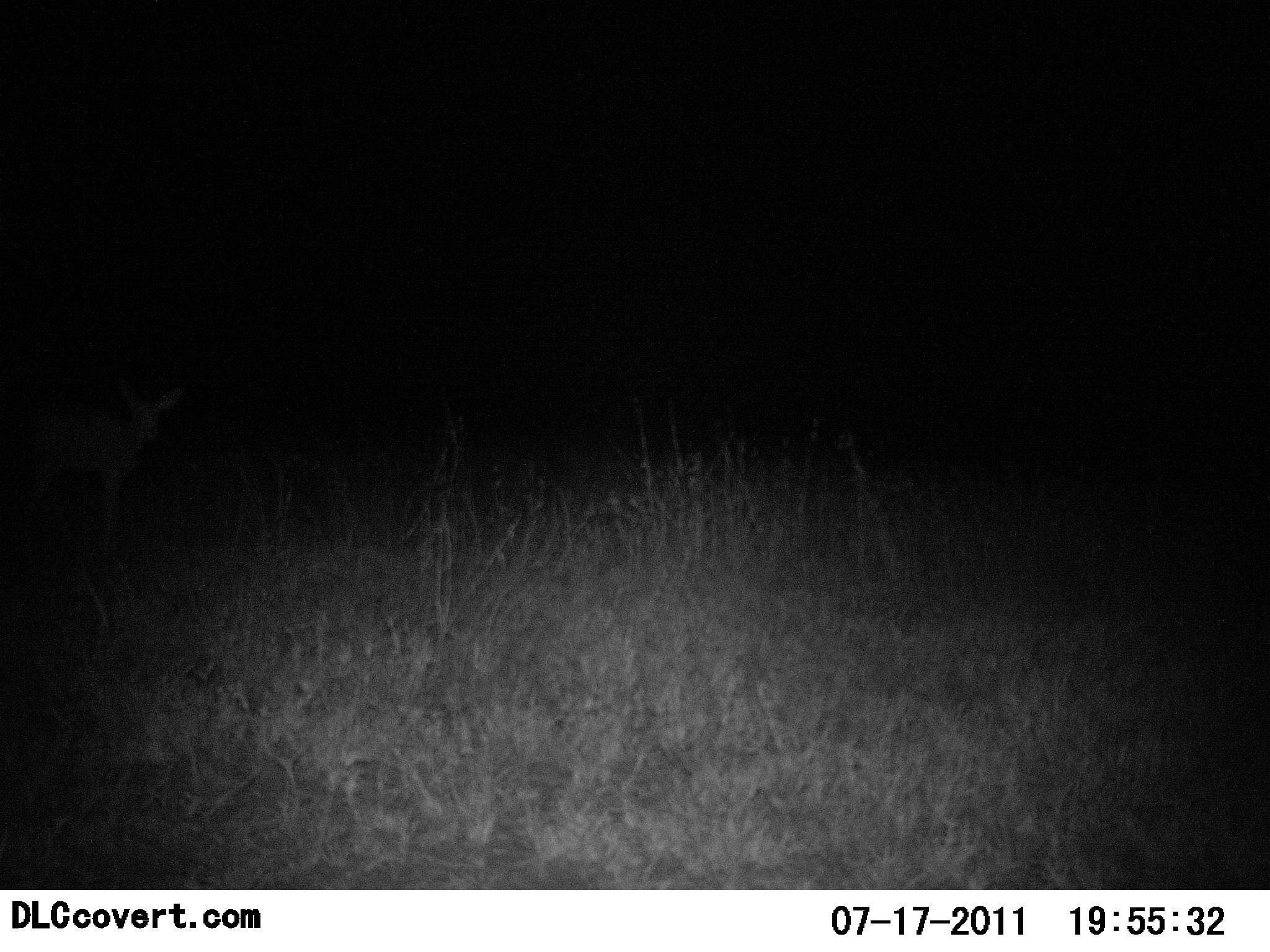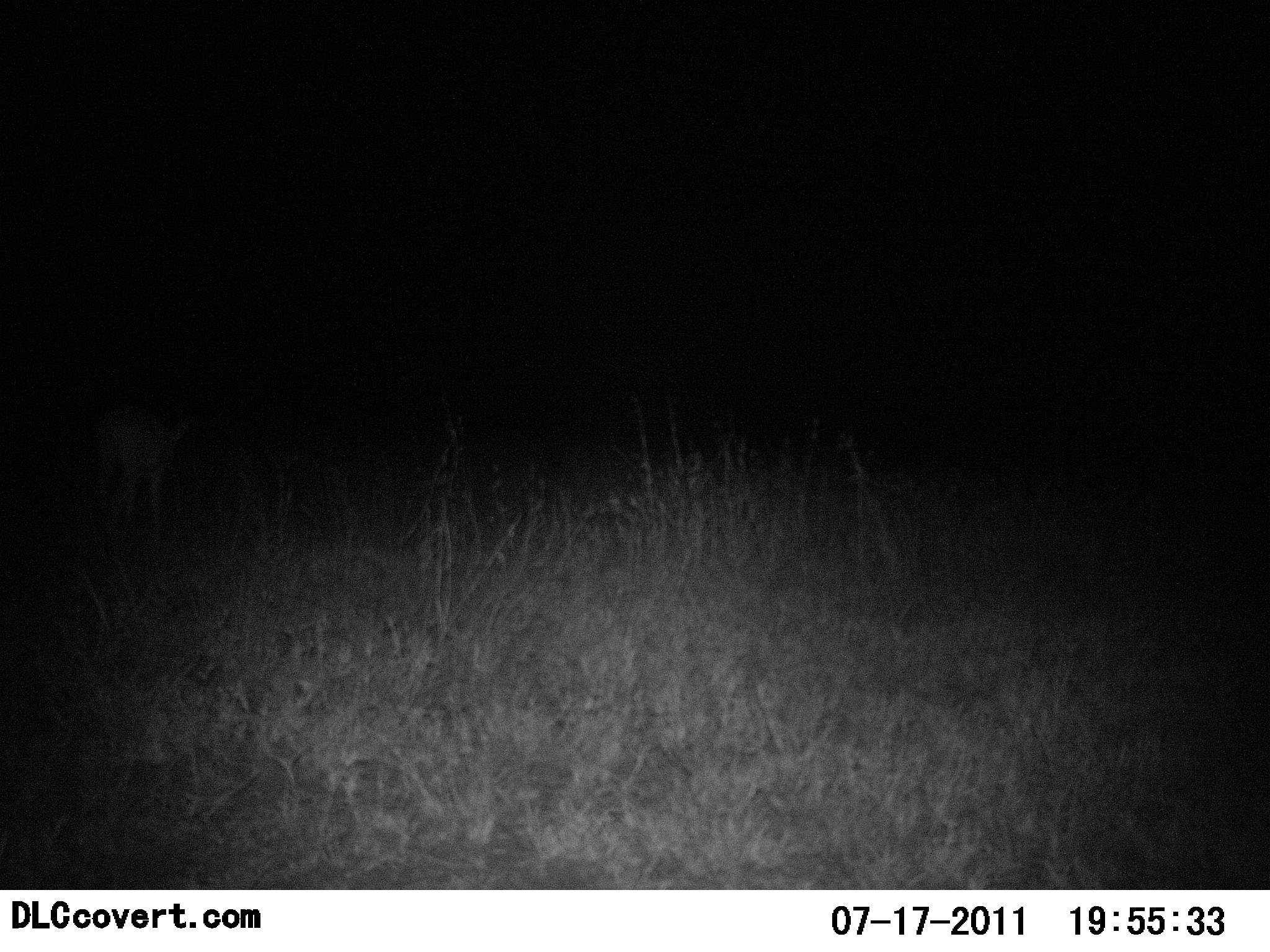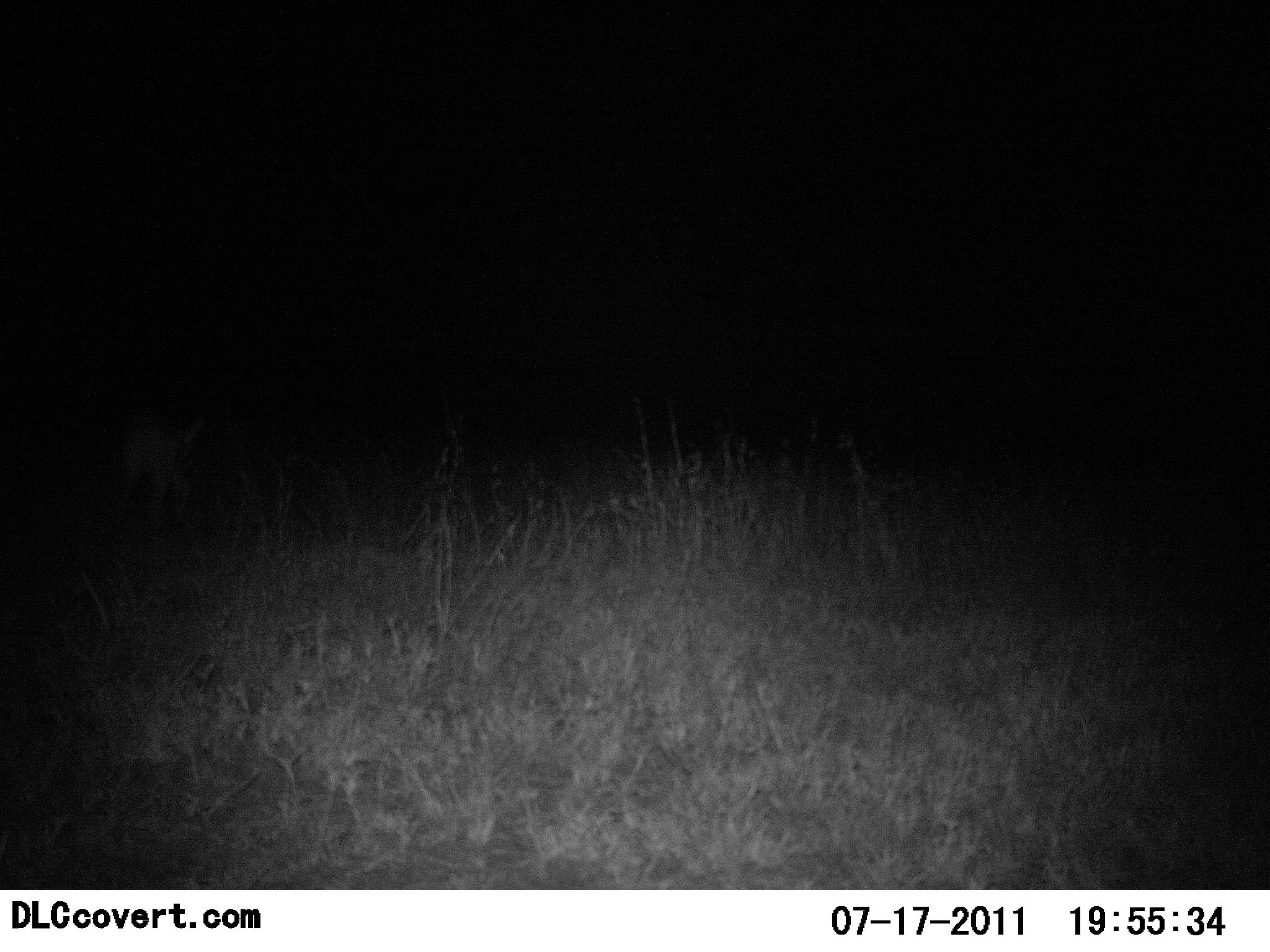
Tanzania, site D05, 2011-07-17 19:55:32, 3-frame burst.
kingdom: Animalia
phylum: Chordata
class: Mammalia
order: Artiodactyla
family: Bovidae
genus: Madoqua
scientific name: Madoqua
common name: dikdik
Dikdik (Madoqua), count 1. Behavior (volunteer vote fractions): standing 25%, resting 0%, moving 75%, interacting 0%. Young present (vote fraction): 0%. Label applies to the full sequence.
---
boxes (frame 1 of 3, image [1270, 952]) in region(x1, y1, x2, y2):
animal: region(17, 378, 189, 547)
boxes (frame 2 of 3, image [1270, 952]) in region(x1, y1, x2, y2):
animal: region(95, 408, 195, 532)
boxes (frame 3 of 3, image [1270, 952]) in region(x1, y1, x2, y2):
animal: region(117, 413, 208, 519)